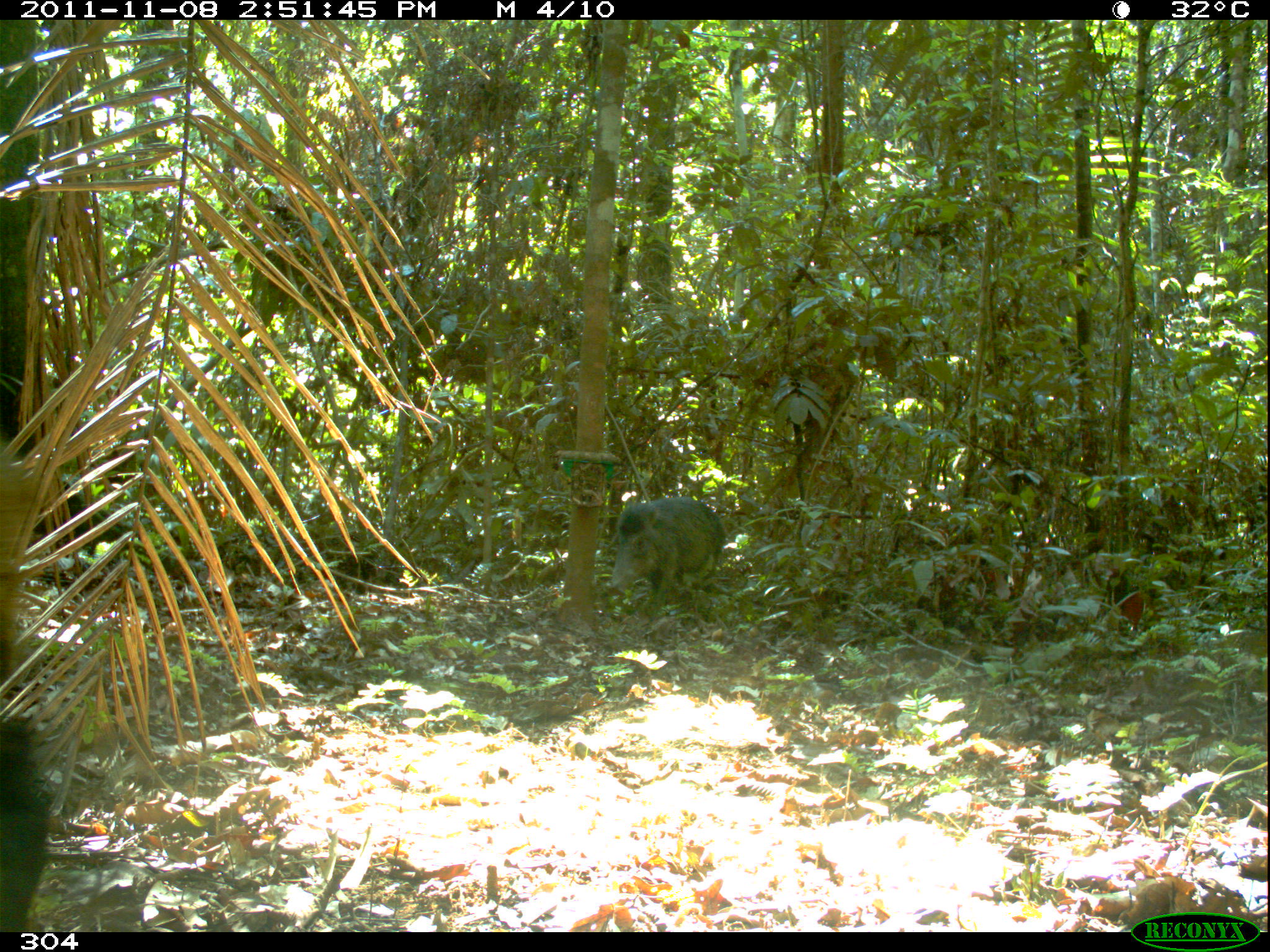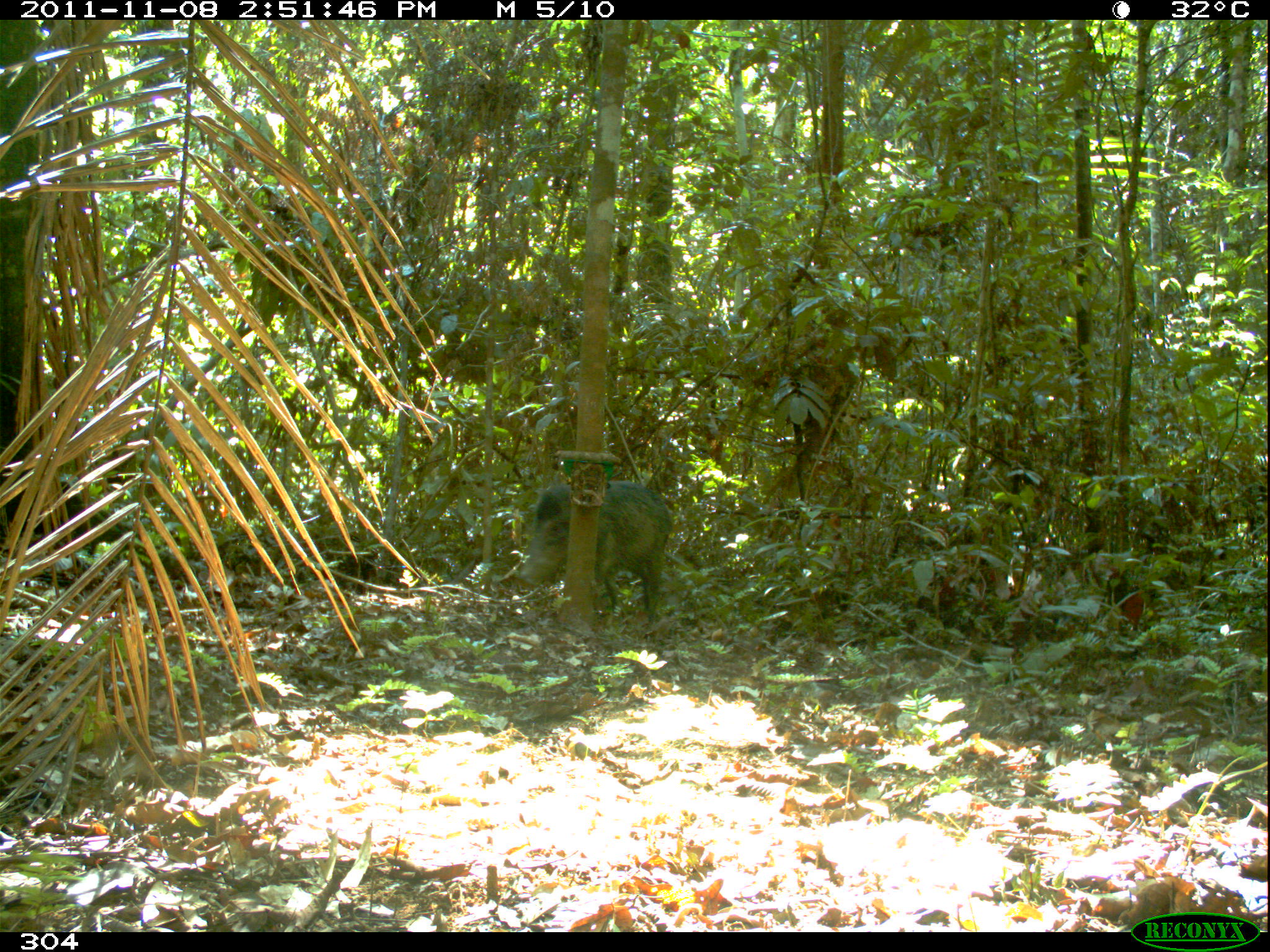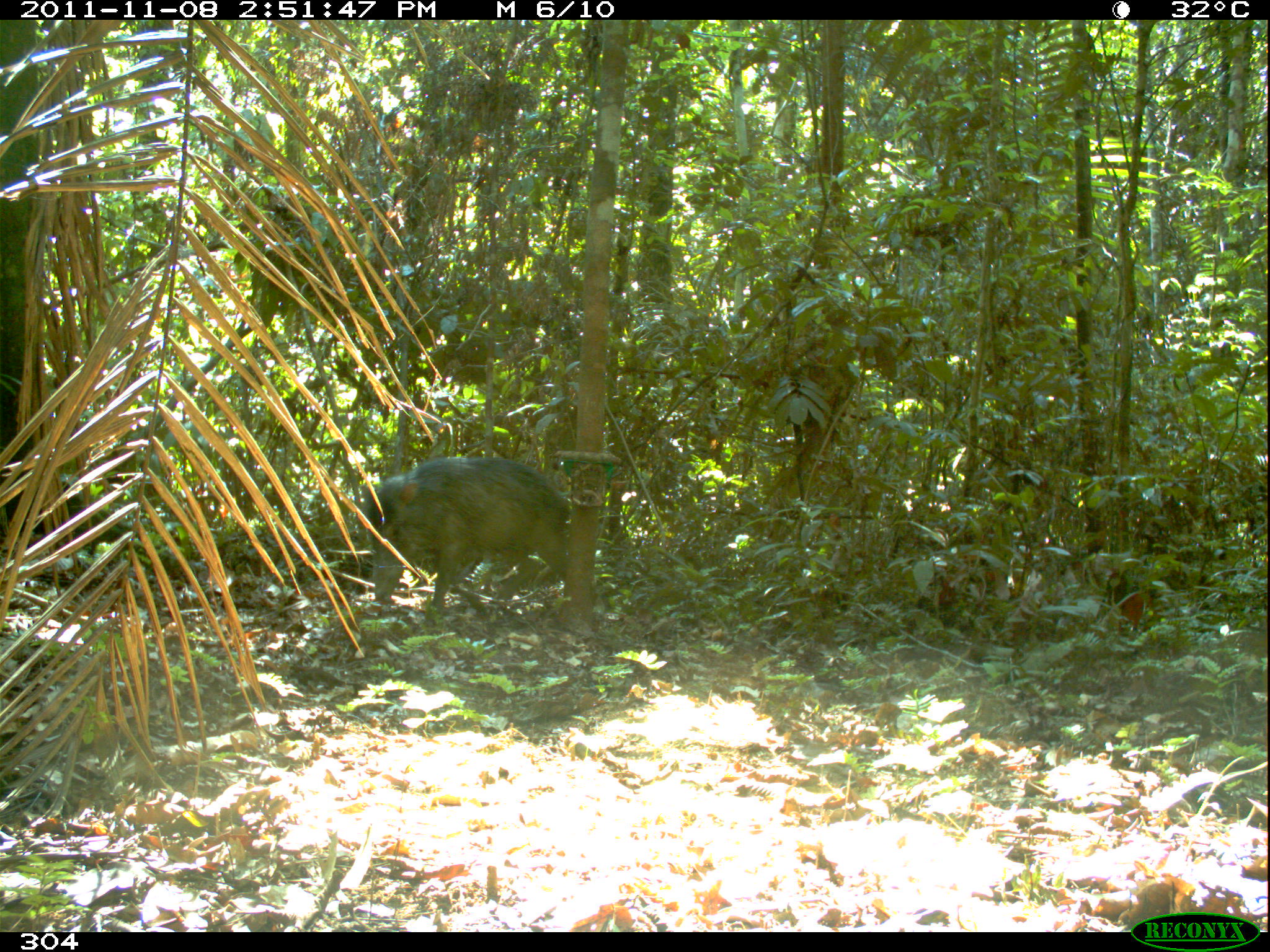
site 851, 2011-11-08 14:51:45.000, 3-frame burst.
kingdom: Animalia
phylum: Chordata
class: Mammalia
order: Artiodactyla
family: Tayassuidae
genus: Tayassu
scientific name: Tayassu pecari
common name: white-lipped peccary